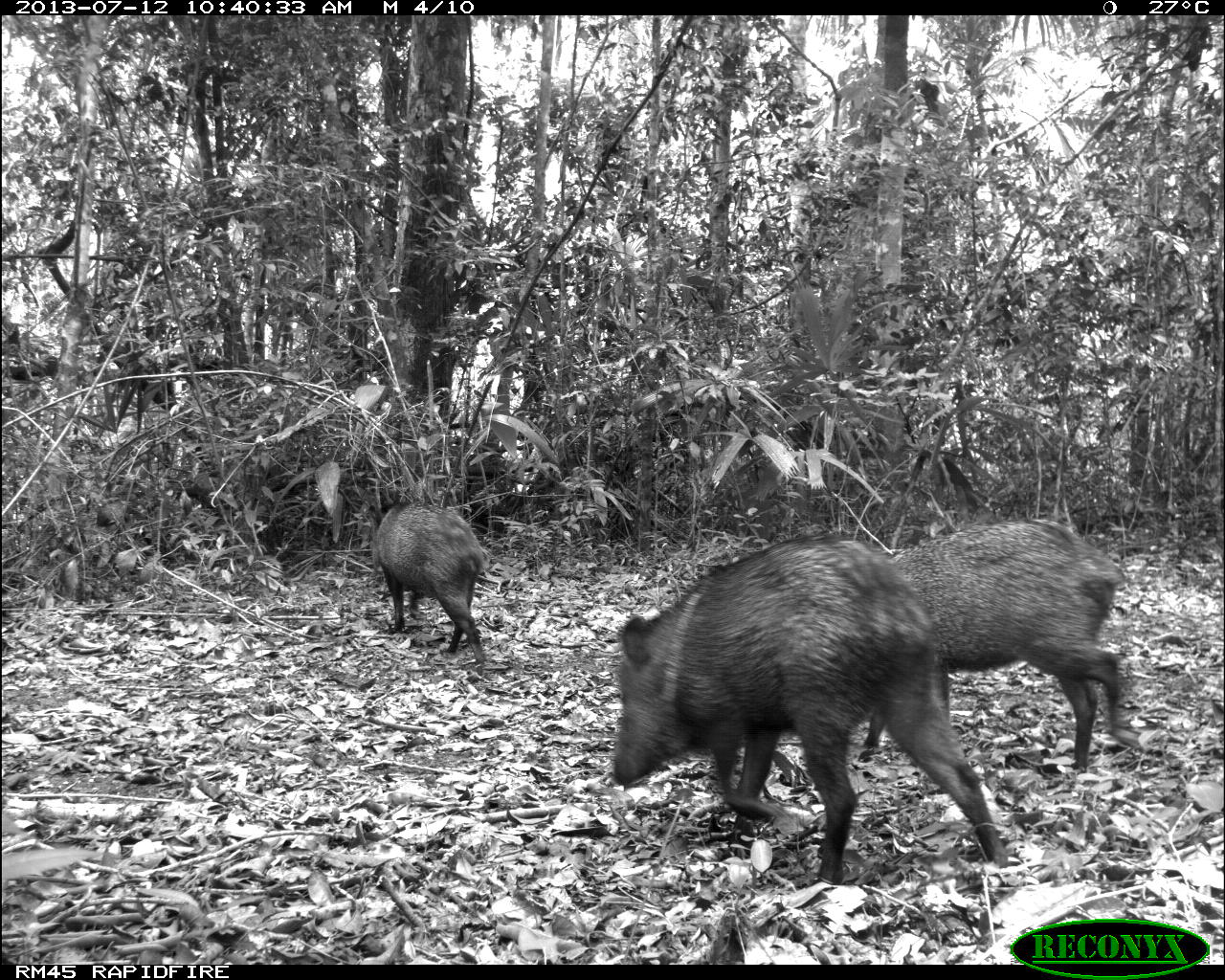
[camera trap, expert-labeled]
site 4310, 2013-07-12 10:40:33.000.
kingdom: Animalia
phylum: Chordata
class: Mammalia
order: Artiodactyla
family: Tayassuidae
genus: Pecari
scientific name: Pecari tajacu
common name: collared peccary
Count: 4.